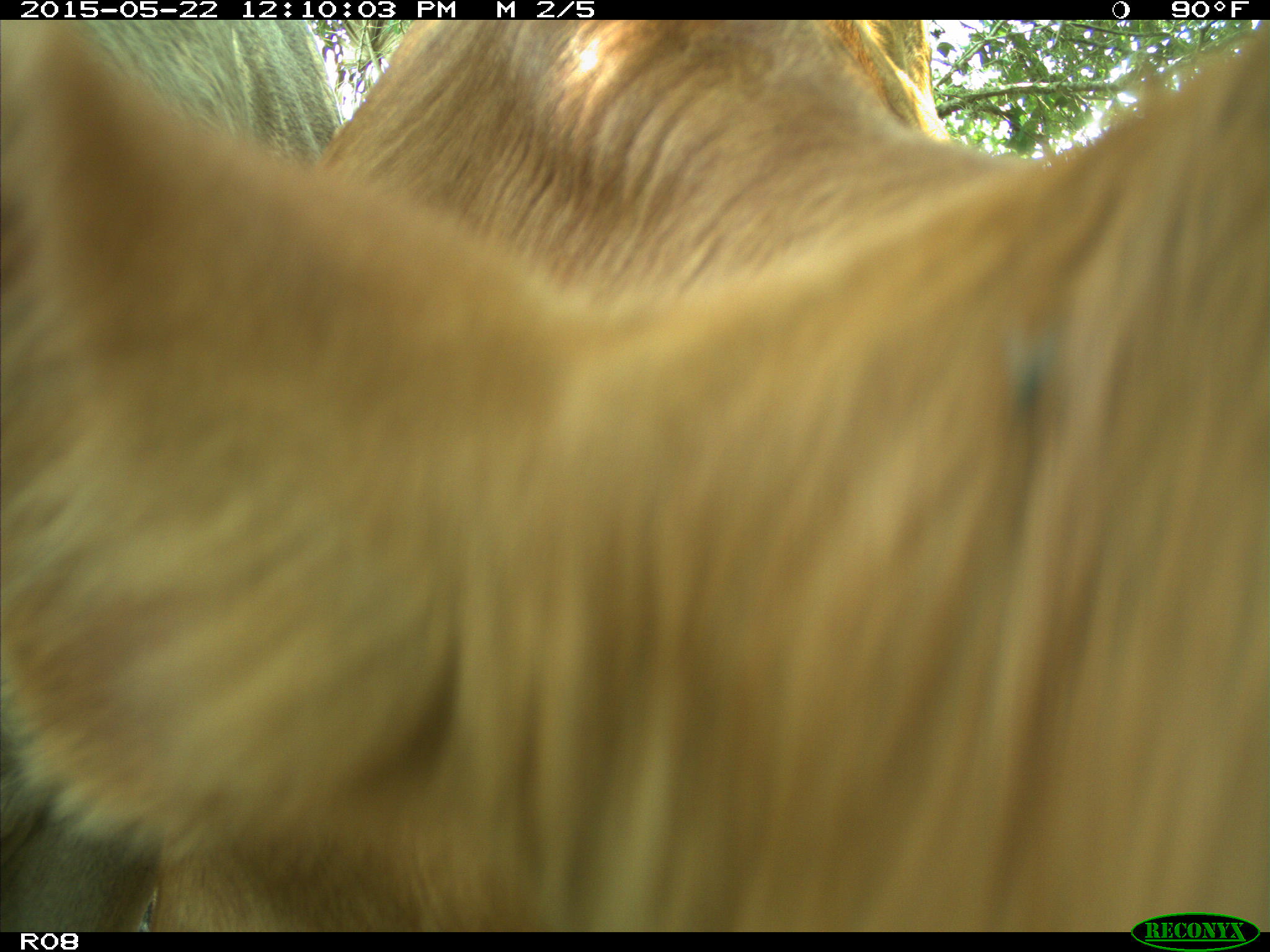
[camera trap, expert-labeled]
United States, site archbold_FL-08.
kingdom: Animalia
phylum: Chordata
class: Mammalia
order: Artiodactyla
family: Bovidae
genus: Bos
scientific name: Bos taurus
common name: domestic cow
Bos taurus (domestic cow).